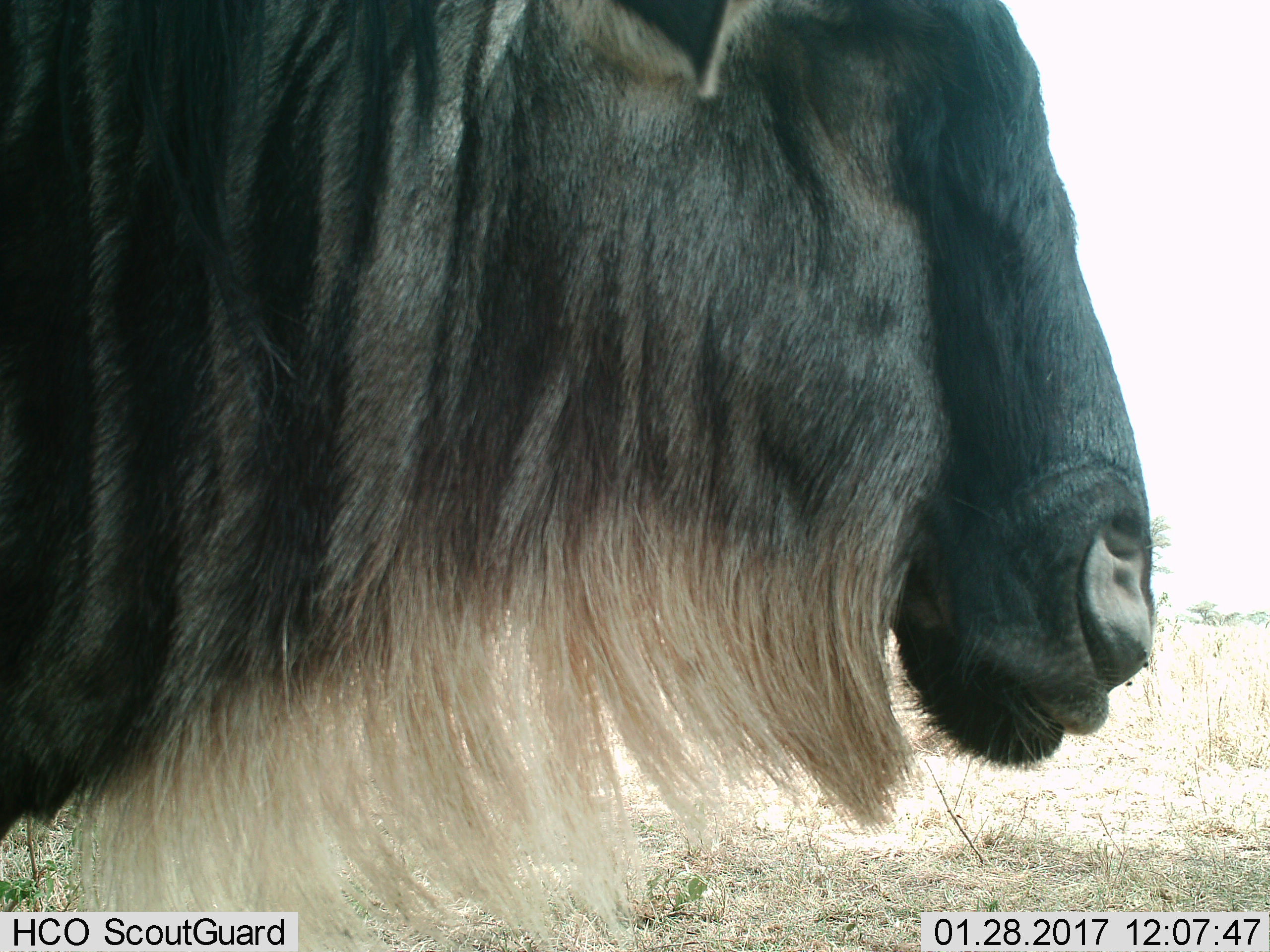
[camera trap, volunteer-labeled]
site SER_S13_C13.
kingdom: Animalia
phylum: Chordata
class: Mammalia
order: Artiodactyla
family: Bovidae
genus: Connochaetes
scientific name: Connochaetes taurinus taurinus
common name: blue wildebeest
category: wildebeestblue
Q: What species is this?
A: Wildebeestblue (blue wildebeest) (Connochaetes taurinus taurinus).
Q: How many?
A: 1.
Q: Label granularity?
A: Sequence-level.